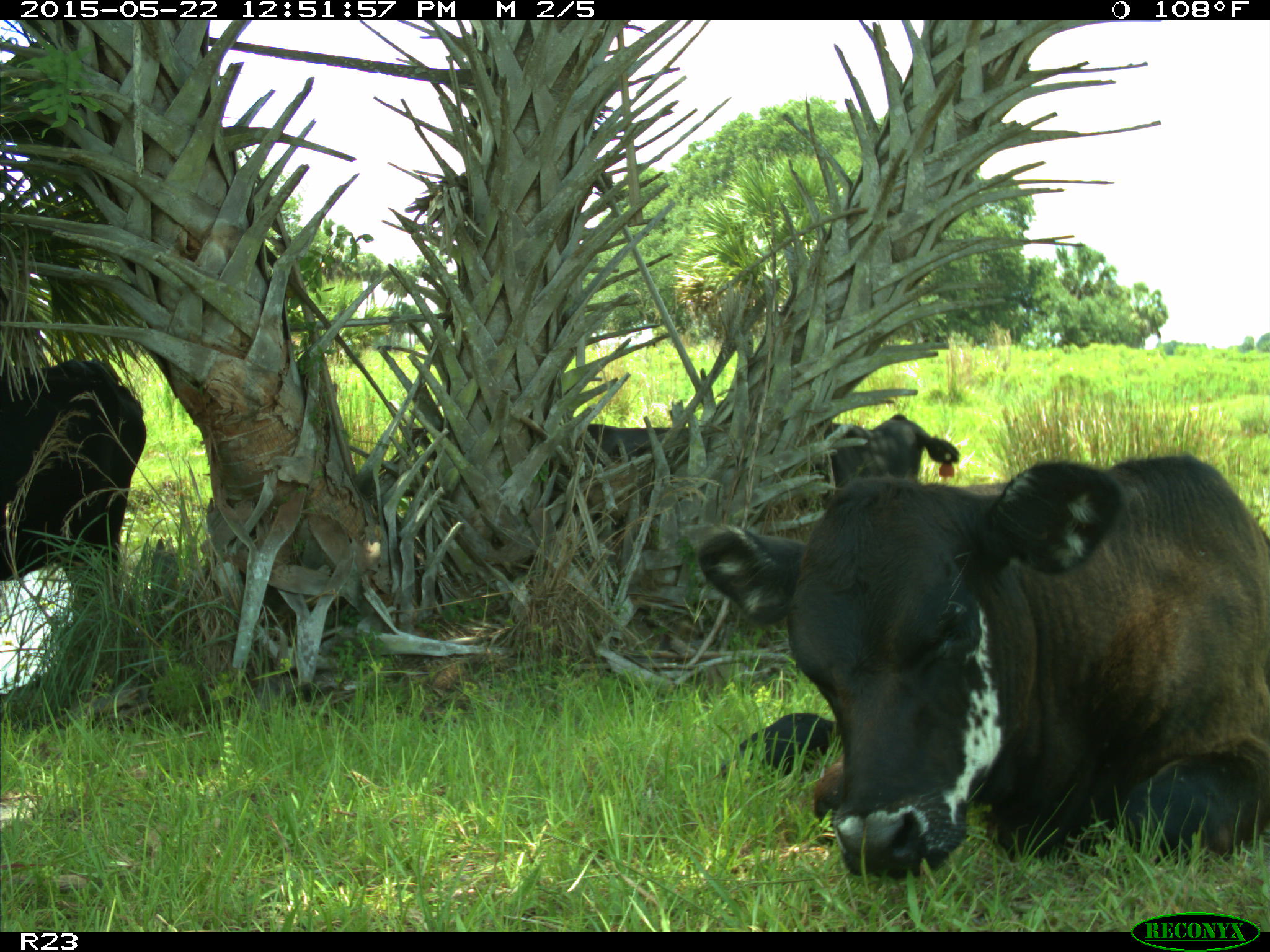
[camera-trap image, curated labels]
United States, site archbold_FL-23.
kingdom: Animalia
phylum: Chordata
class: Mammalia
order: Artiodactyla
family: Bovidae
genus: Bos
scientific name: Bos taurus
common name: domestic cow